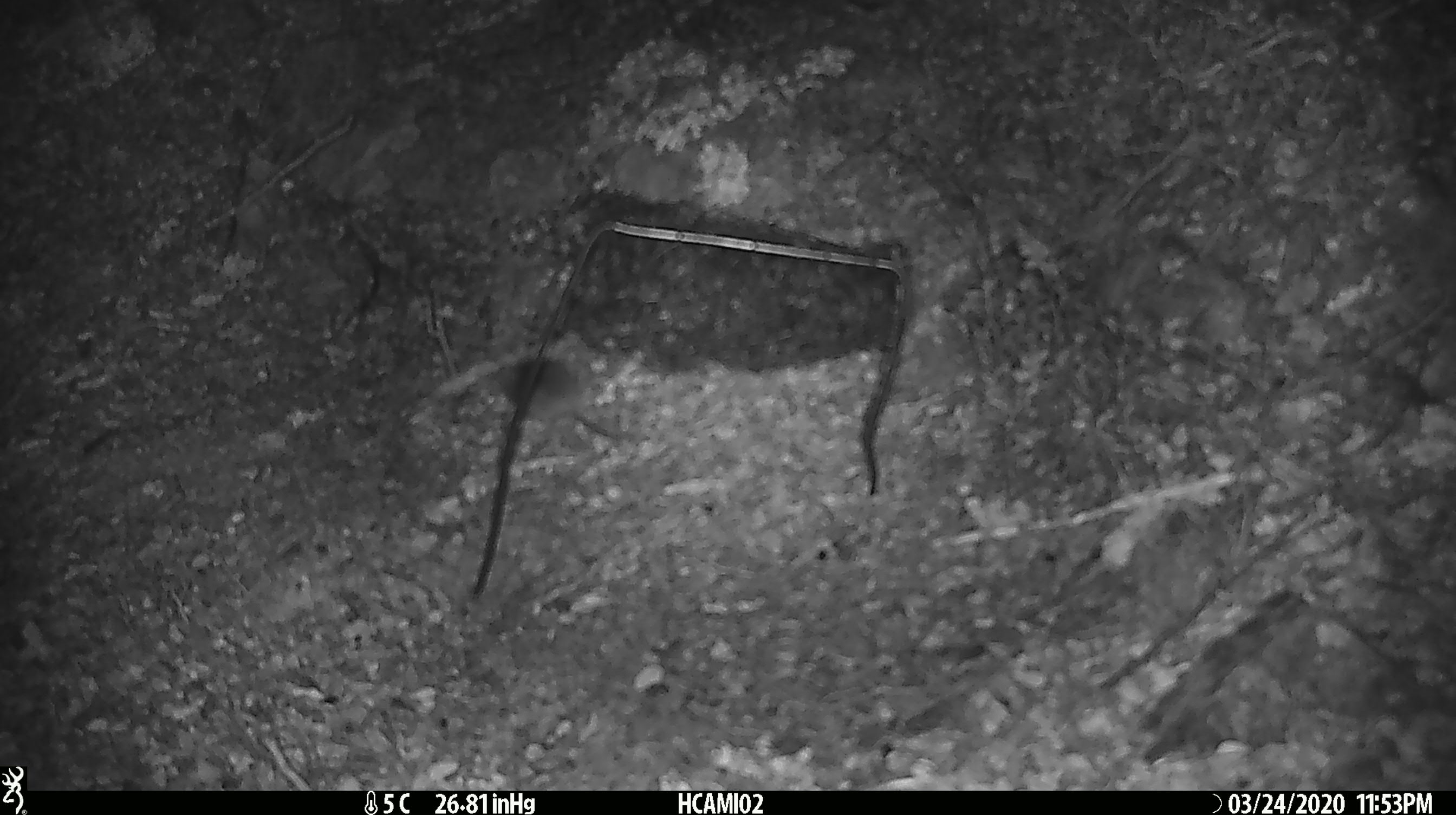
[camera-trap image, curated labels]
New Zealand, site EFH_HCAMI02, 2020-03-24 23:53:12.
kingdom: Animalia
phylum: Chordata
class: Mammalia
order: Rodentia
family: Muridae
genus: Mus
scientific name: Mus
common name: mouse